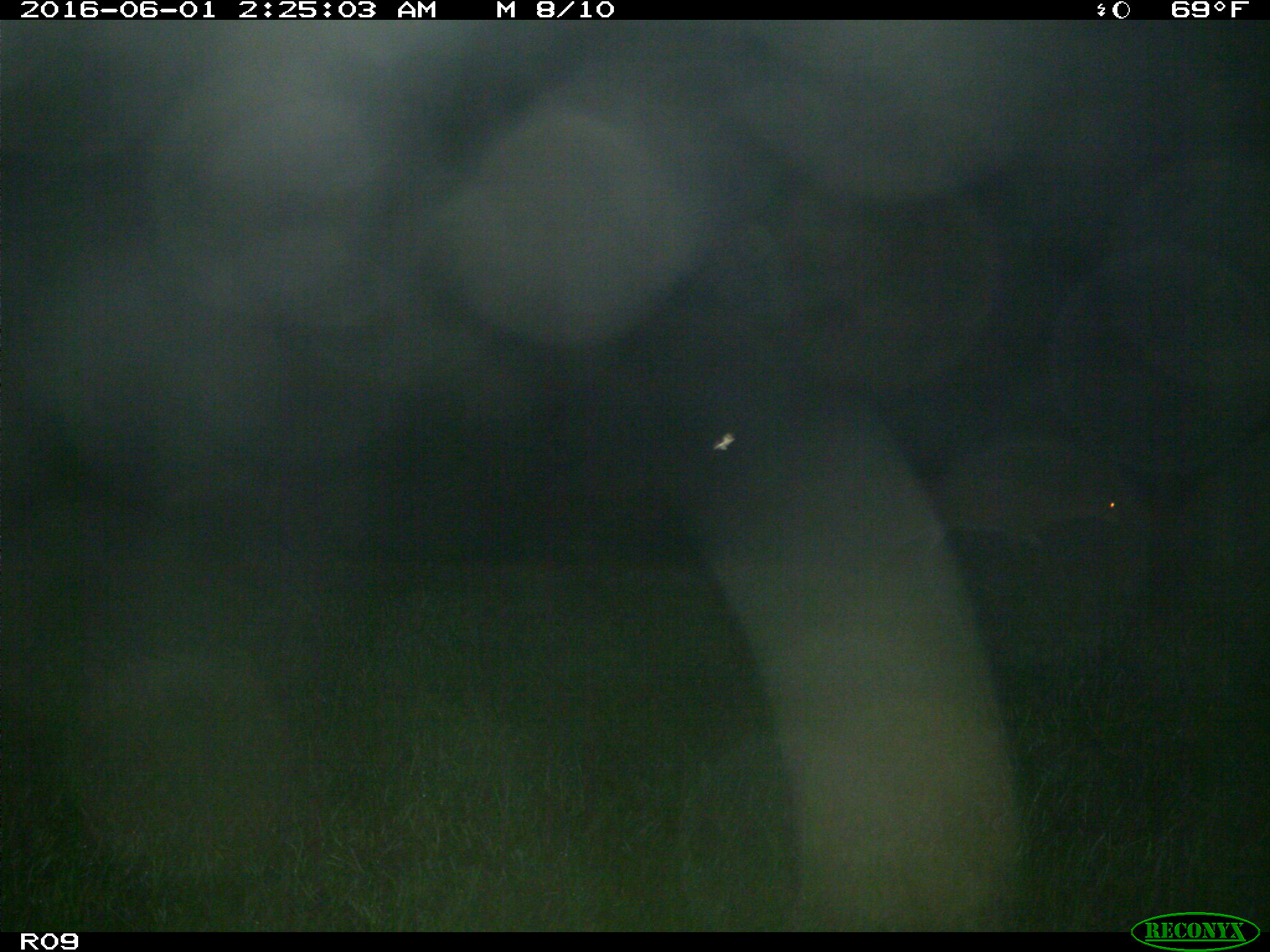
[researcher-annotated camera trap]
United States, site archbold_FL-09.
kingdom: Animalia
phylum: Chordata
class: Mammalia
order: Artiodactyla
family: Cervidae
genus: Odocoileus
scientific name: Odocoileus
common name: deer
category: unidentified deer